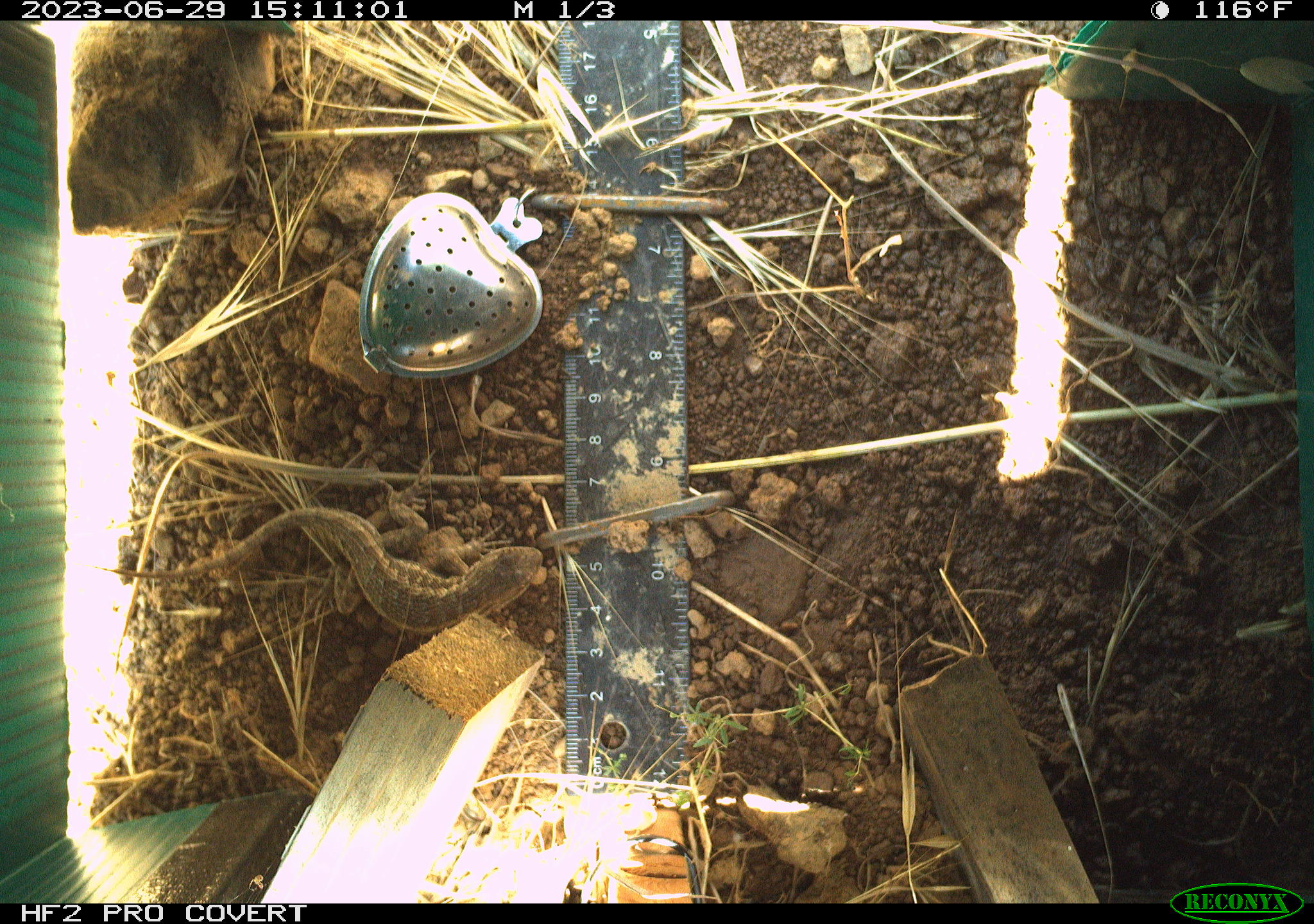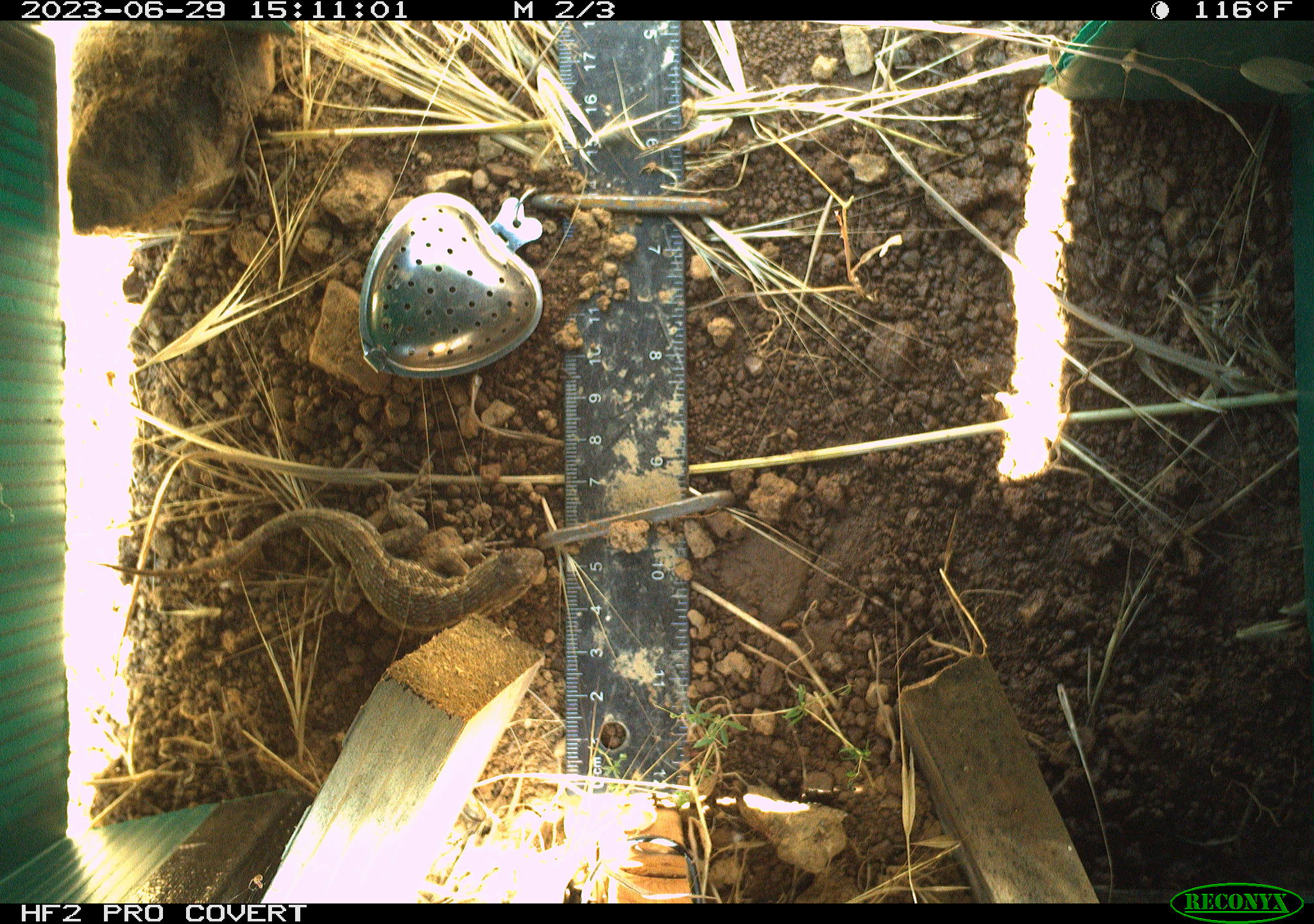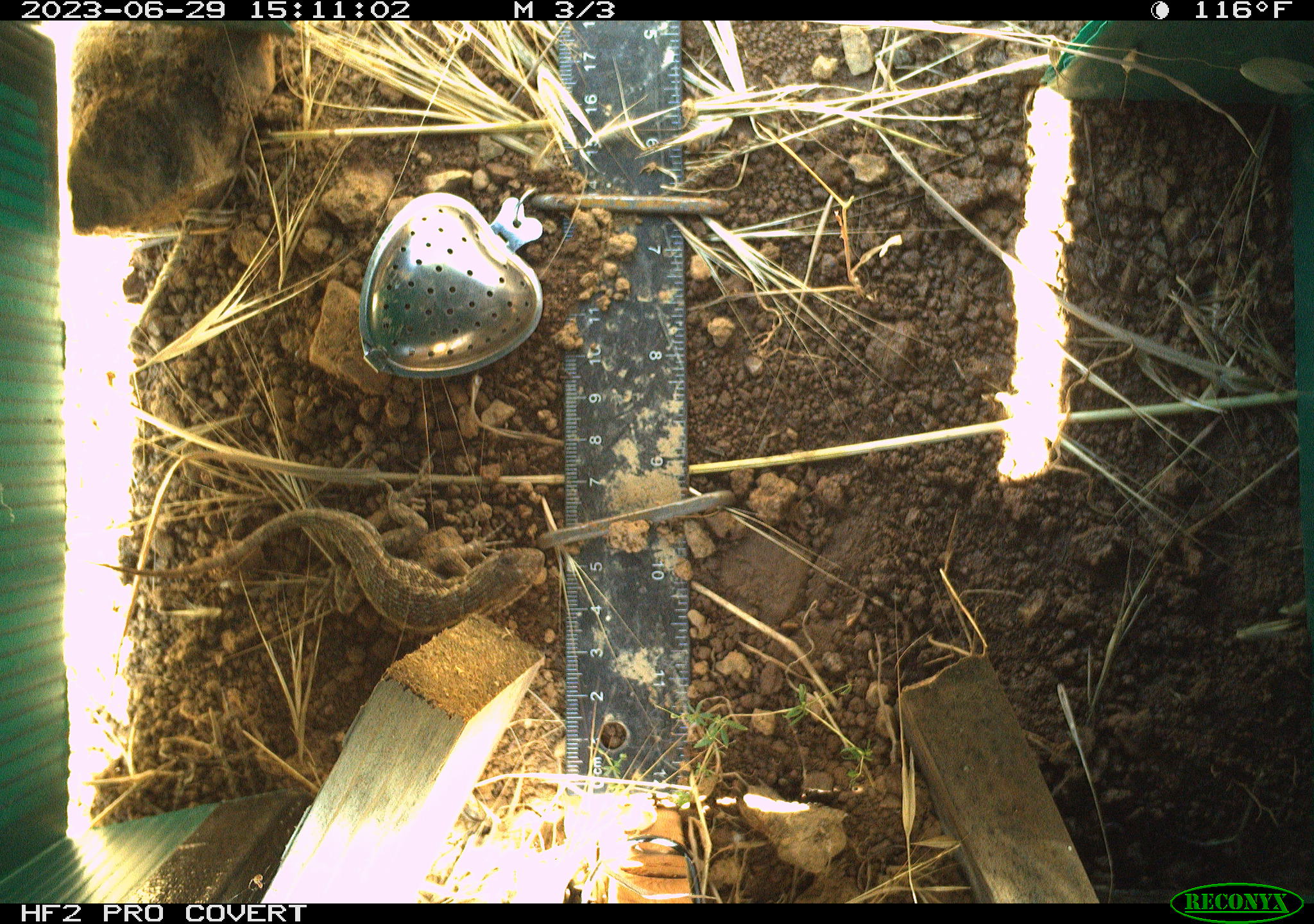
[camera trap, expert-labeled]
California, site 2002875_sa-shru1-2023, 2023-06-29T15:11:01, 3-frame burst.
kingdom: Animalia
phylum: Chordata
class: Reptilia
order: Squamata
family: Phrynosomatidae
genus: Sceloporus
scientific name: Sceloporus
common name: spiny lizards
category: sceloporus species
Sceloporus species (spiny lizards) (Sceloporus).